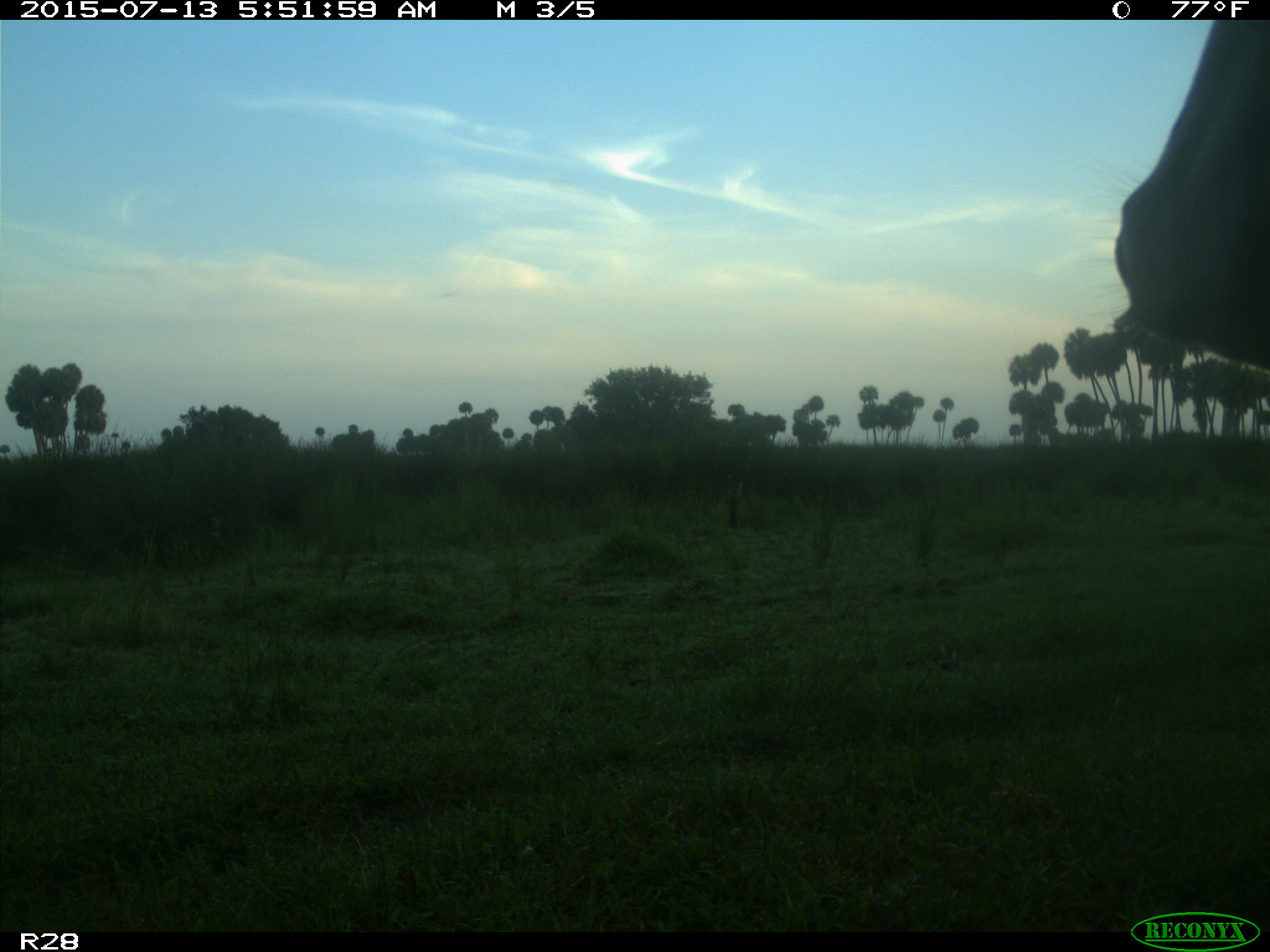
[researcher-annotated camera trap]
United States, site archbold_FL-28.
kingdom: Animalia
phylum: Chordata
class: Mammalia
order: Artiodactyla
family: Bovidae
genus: Bos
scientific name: Bos taurus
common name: domestic cow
Bos taurus (domestic cow).